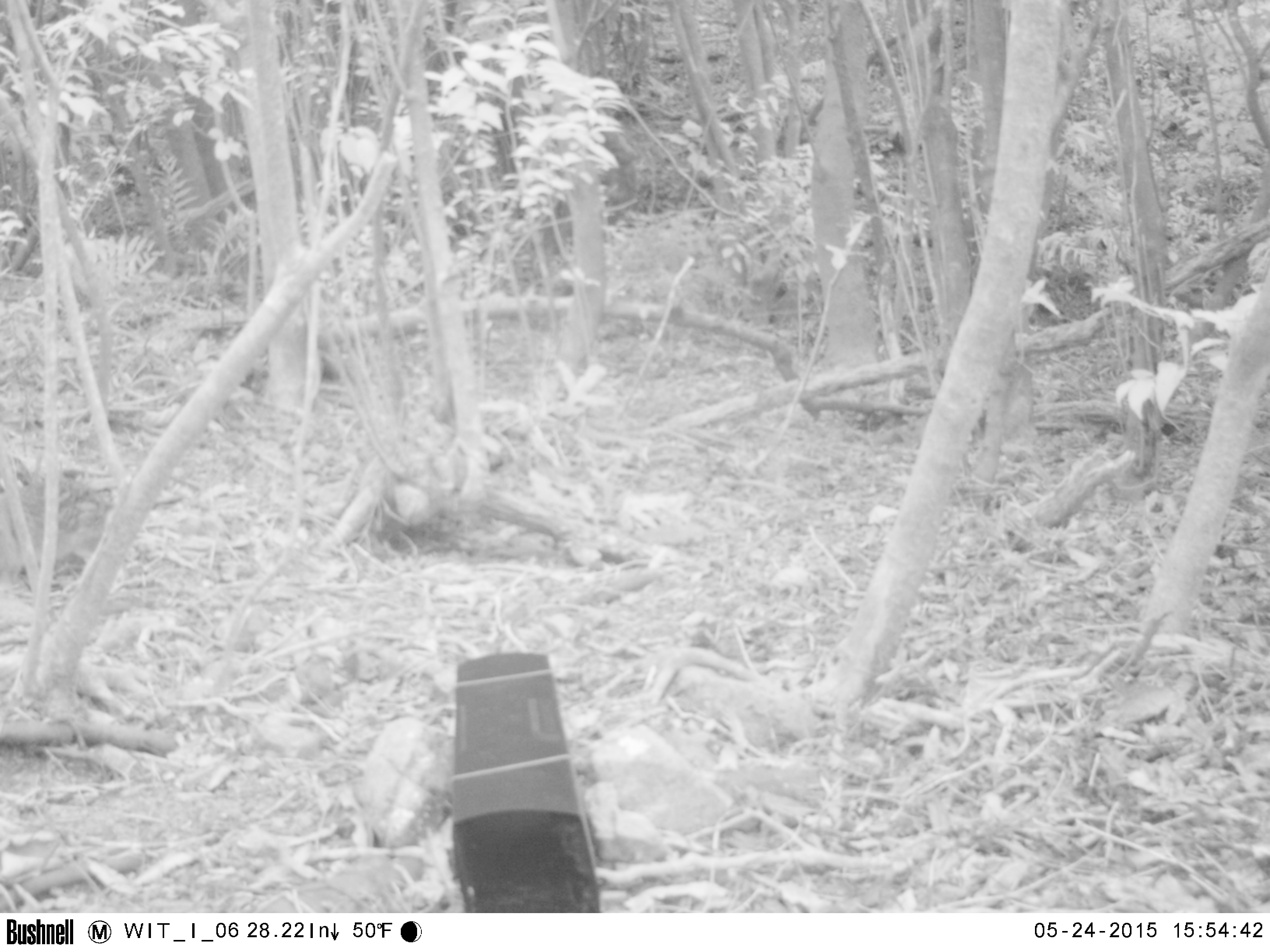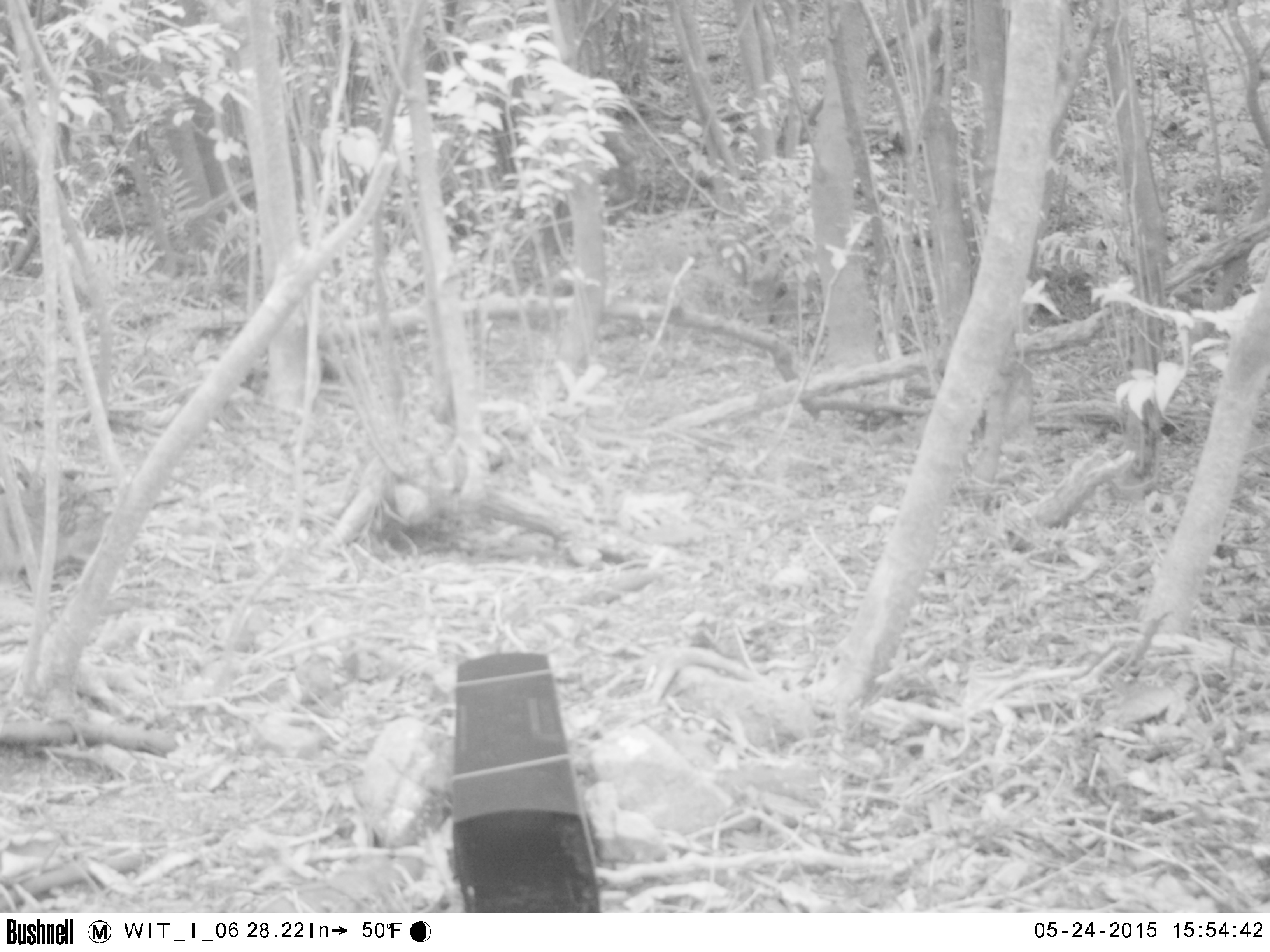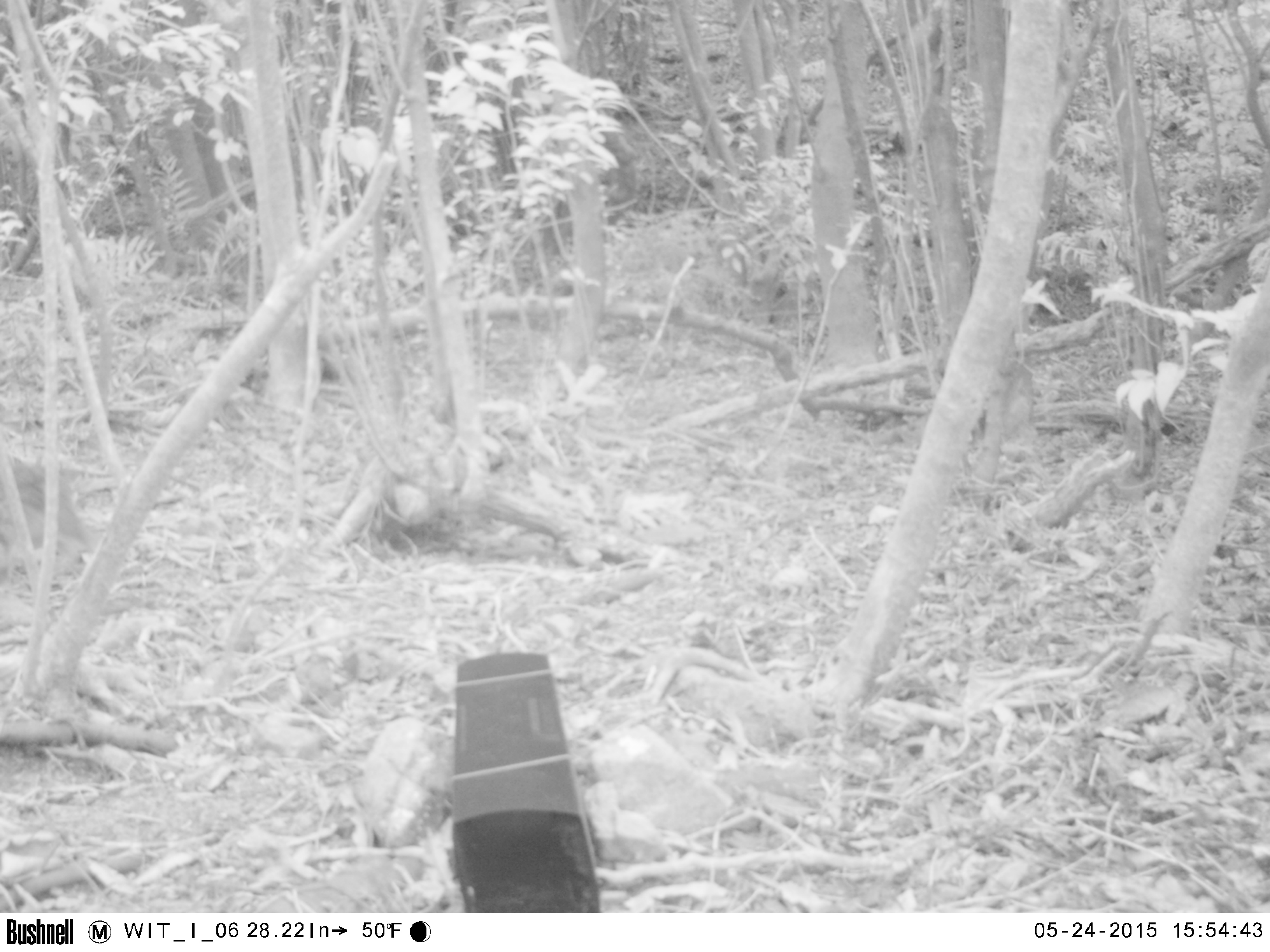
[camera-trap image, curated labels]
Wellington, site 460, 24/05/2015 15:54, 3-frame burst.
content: unidentified animal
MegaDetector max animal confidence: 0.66